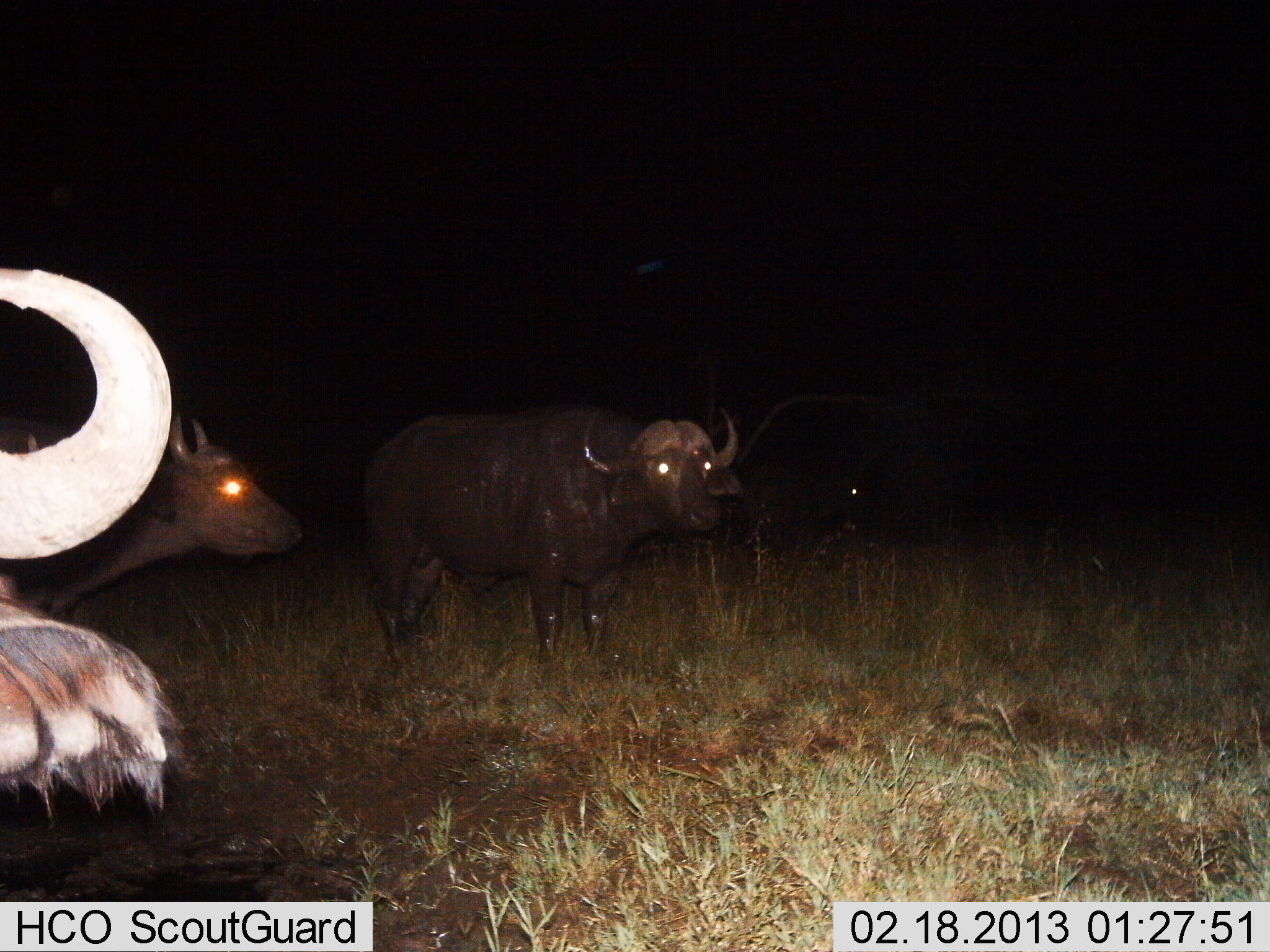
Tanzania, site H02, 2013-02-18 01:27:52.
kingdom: Animalia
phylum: Chordata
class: Mammalia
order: Artiodactyla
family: Bovidae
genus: Syncerus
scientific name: Syncerus caffer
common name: cape buffalo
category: buffalo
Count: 3.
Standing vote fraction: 83%.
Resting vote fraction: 0%.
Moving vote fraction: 11%.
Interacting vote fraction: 6%.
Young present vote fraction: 6%.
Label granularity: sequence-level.